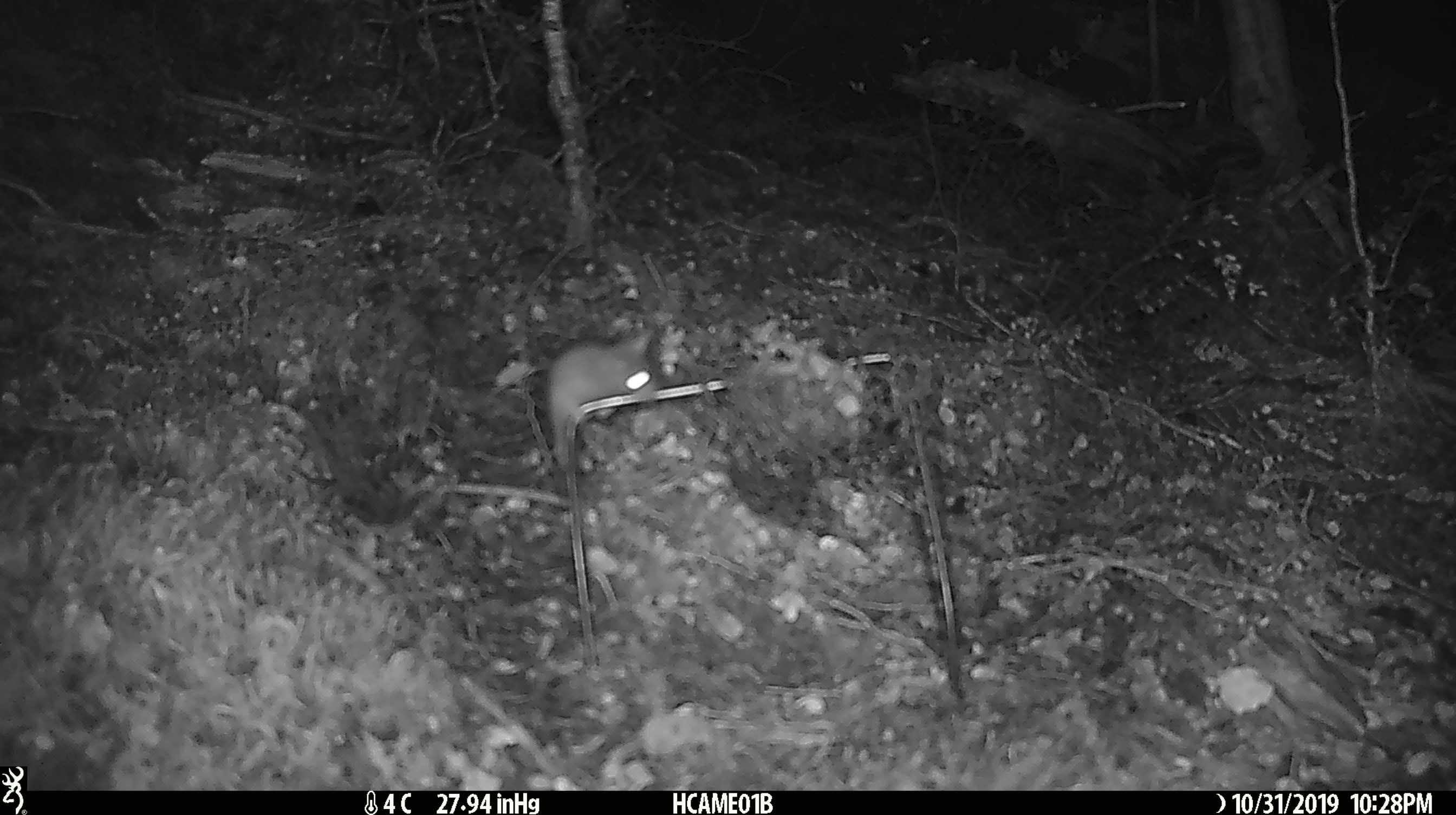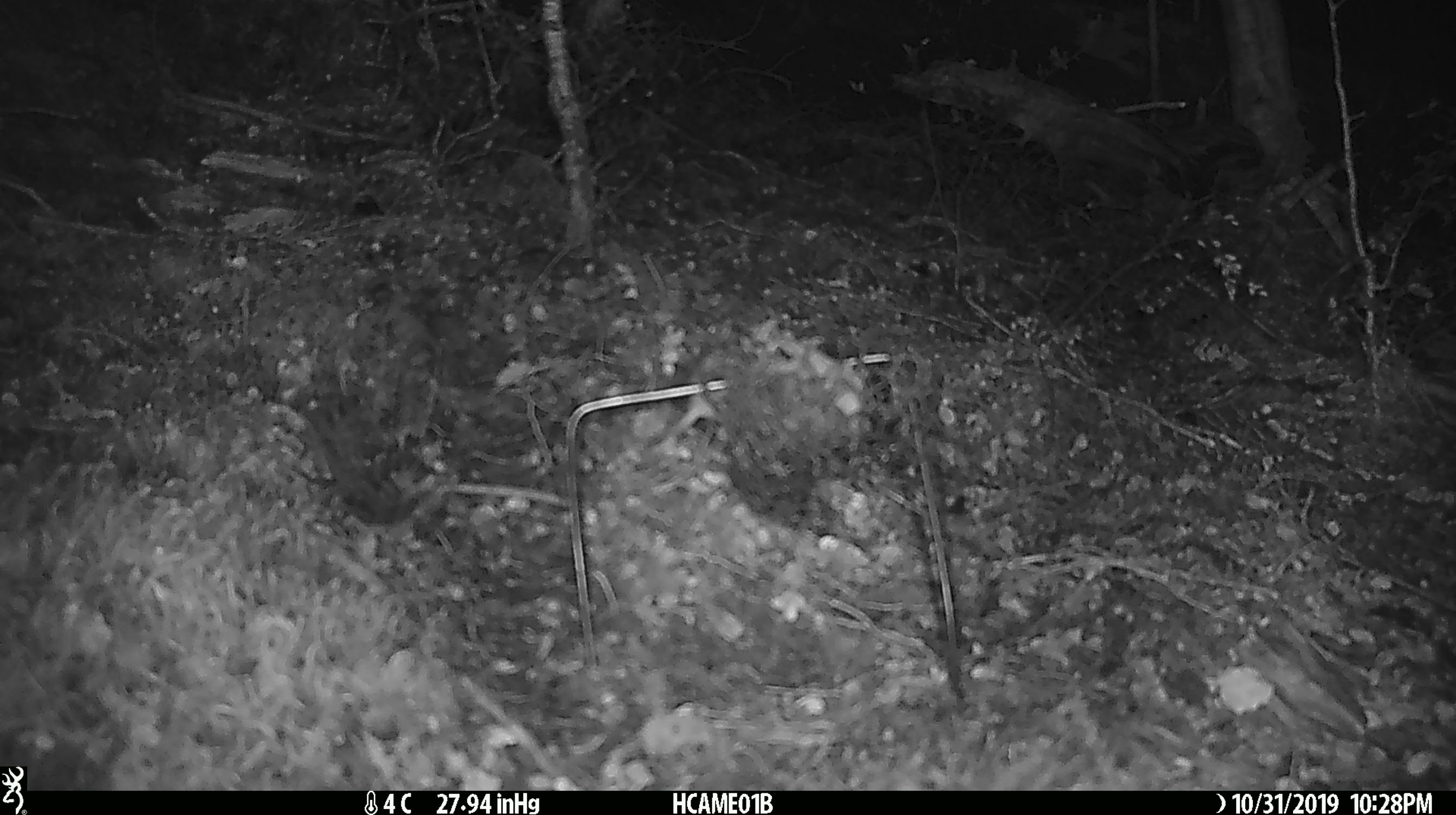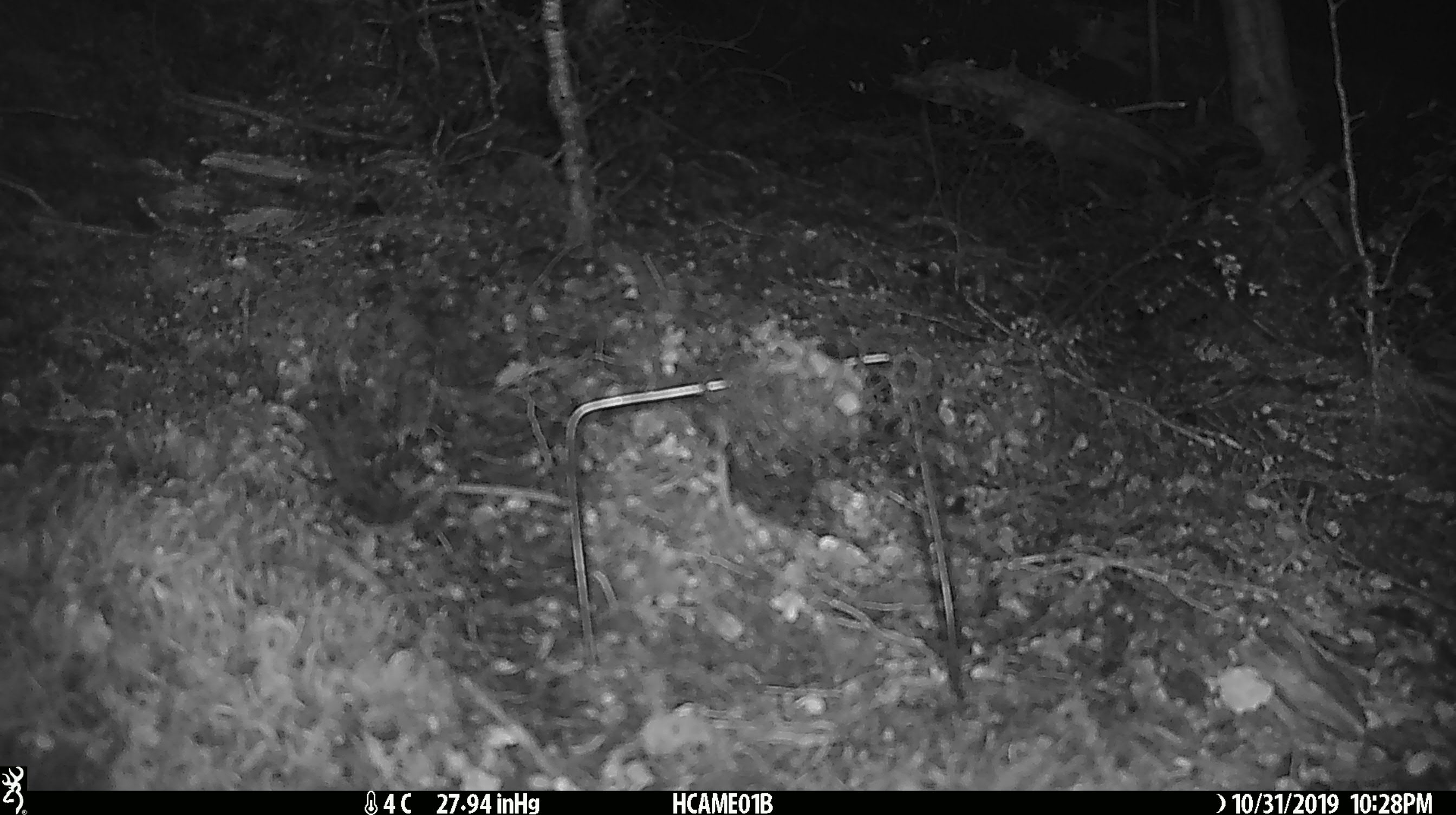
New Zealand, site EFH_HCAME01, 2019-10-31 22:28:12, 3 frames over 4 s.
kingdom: Animalia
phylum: Chordata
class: Mammalia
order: Rodentia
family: Muridae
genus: Mus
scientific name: Mus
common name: mouse